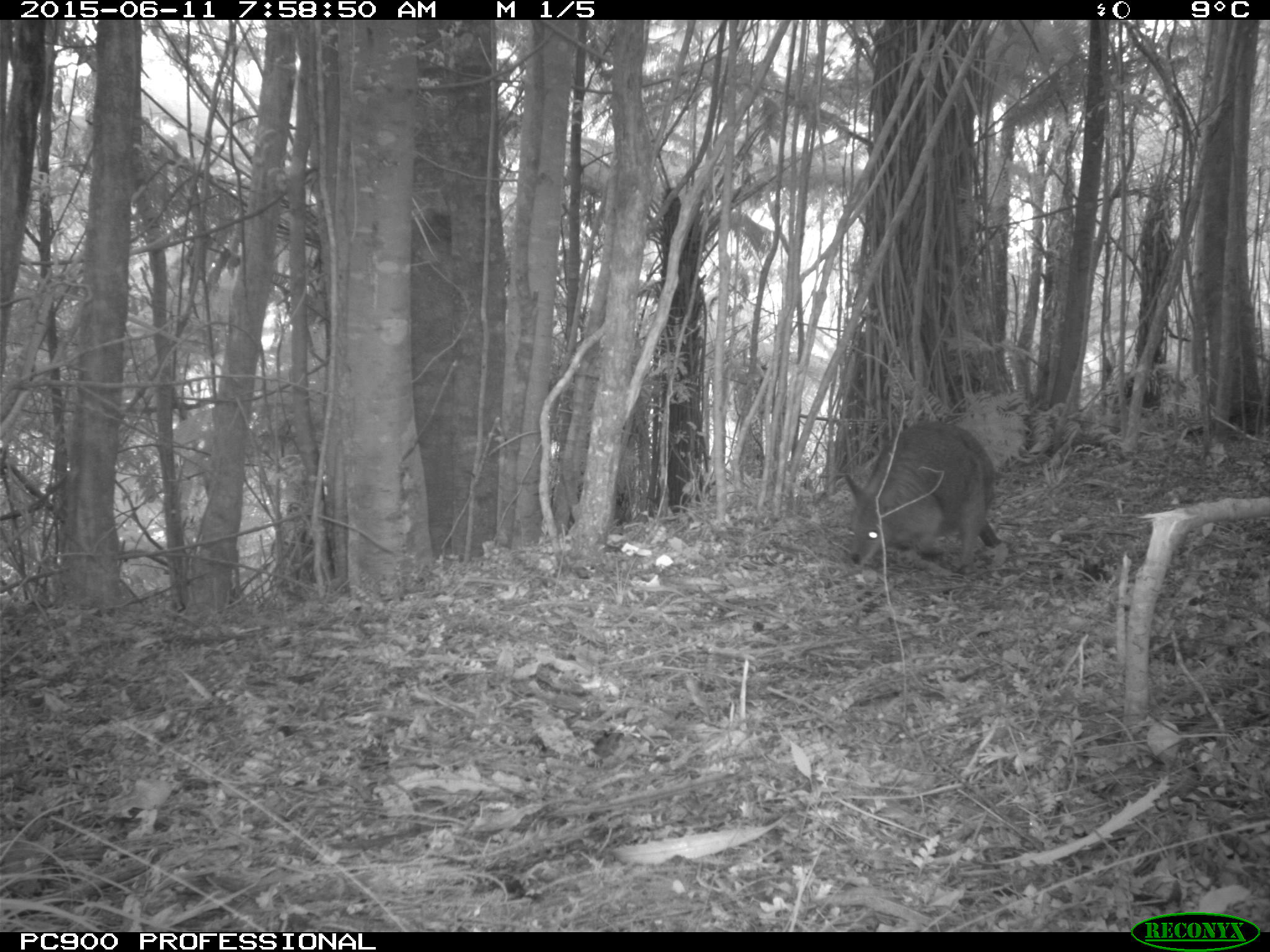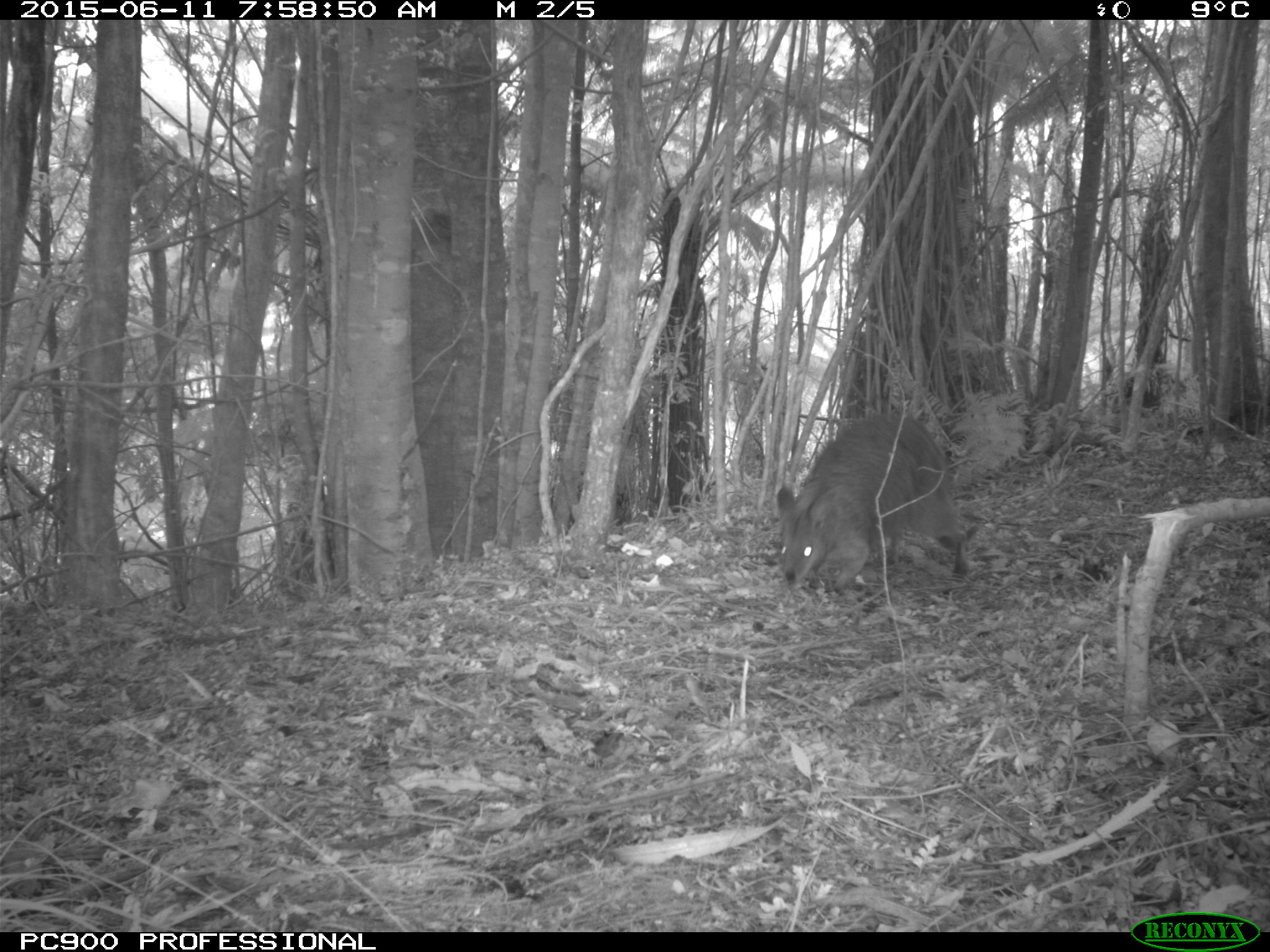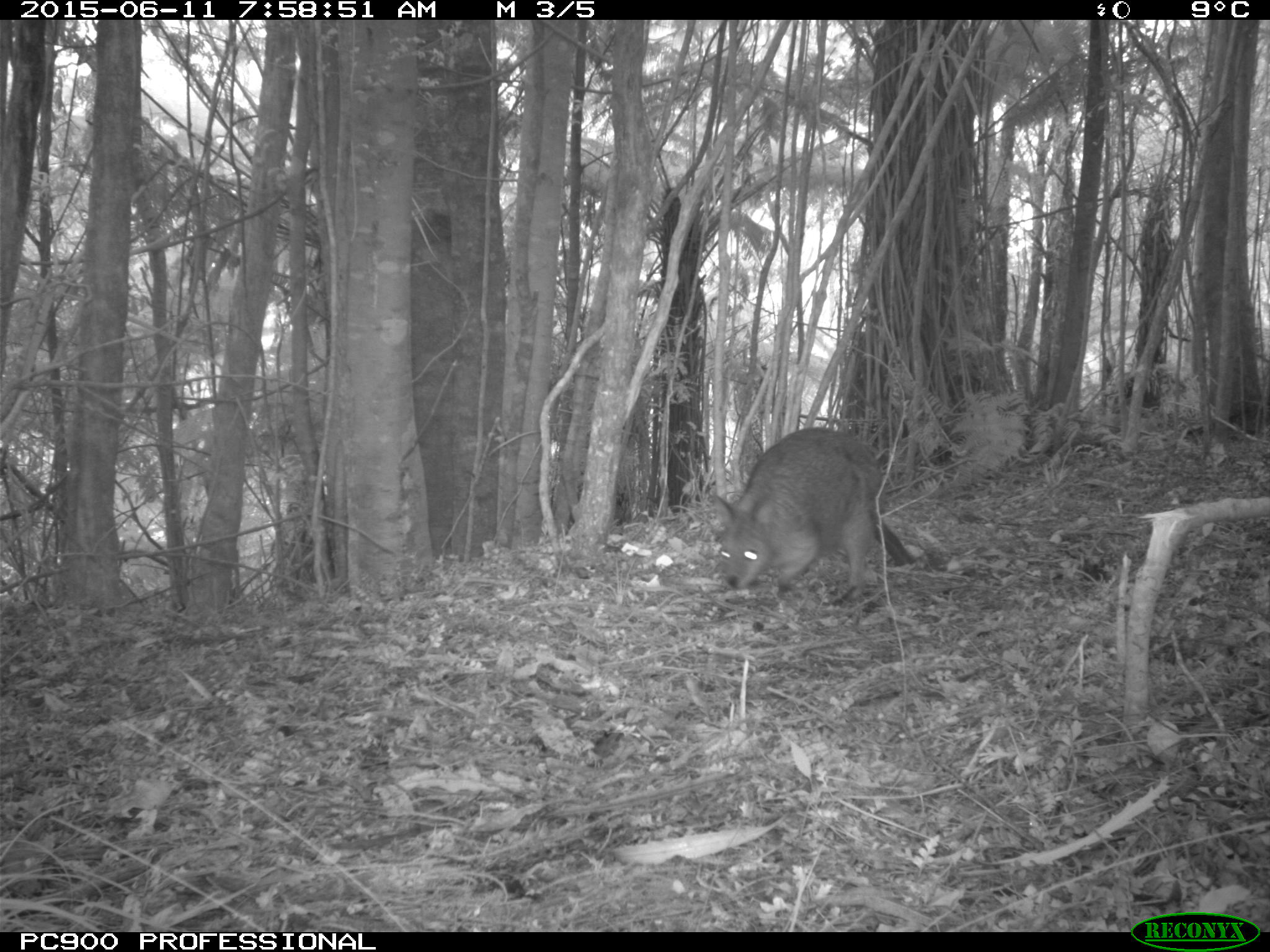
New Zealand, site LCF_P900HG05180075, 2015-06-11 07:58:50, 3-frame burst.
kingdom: Animalia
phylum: Chordata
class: Mammalia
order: Diprotodontia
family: Macropodidae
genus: Notamacropus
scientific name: Notamacropus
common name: wallaby